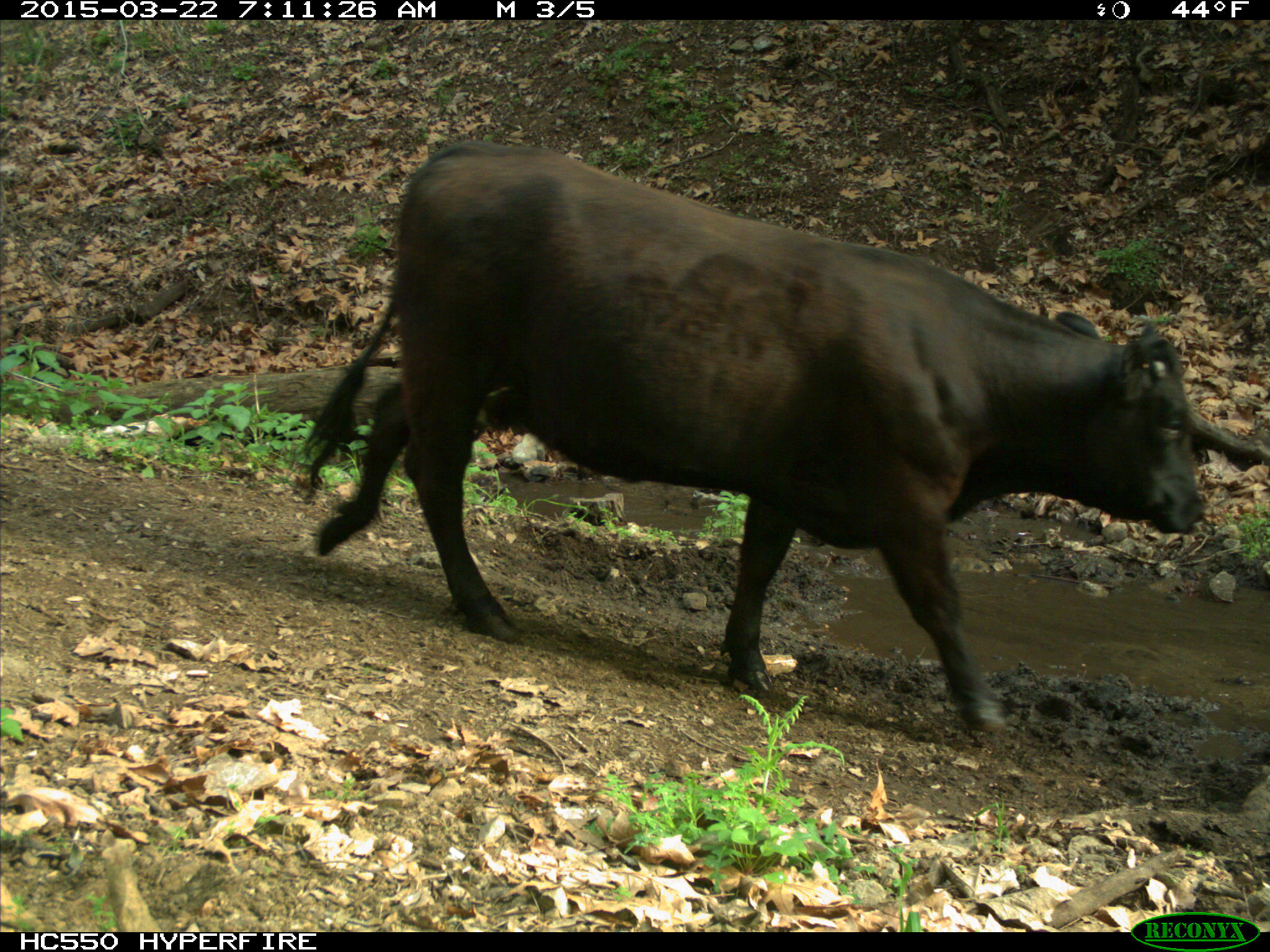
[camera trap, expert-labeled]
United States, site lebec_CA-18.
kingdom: Animalia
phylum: Chordata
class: Mammalia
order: Artiodactyla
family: Bovidae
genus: Bos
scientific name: Bos taurus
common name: domestic cow